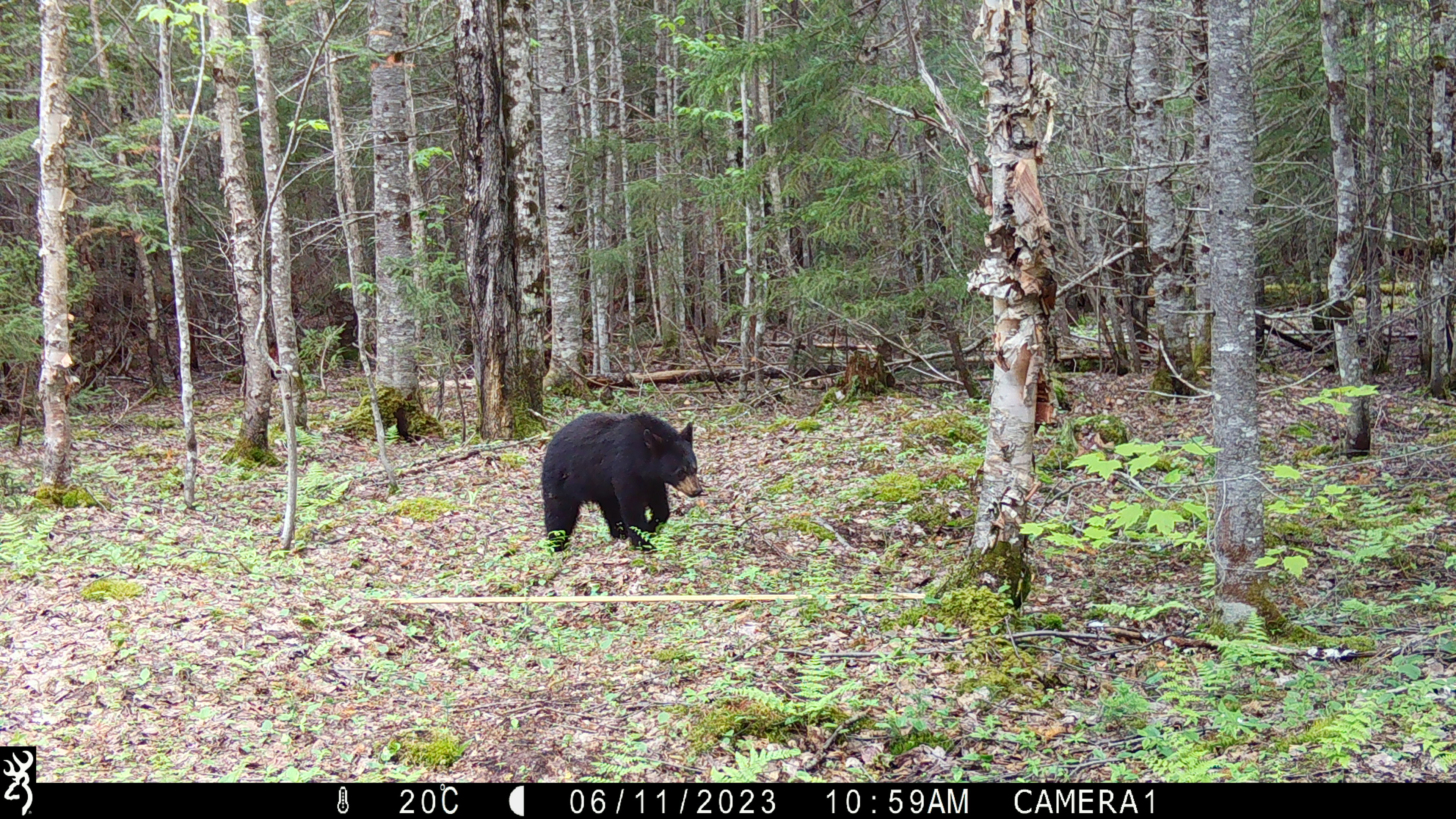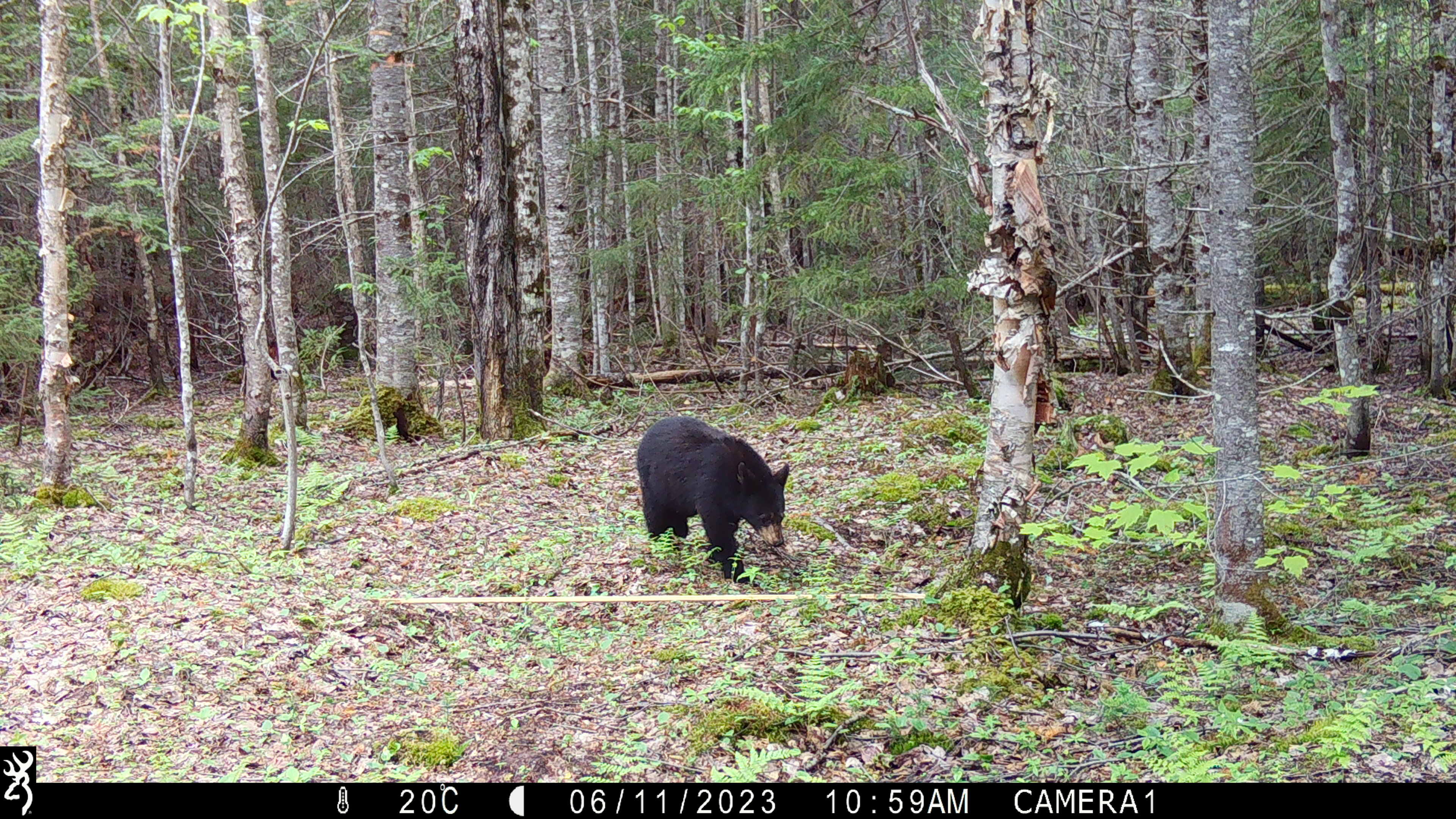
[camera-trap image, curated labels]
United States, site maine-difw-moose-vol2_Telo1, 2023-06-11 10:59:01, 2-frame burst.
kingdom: Animalia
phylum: Chordata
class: Mammalia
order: Carnivora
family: Ursidae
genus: Ursus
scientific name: Ursus americanus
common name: black bear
Black bear (Ursus americanus).